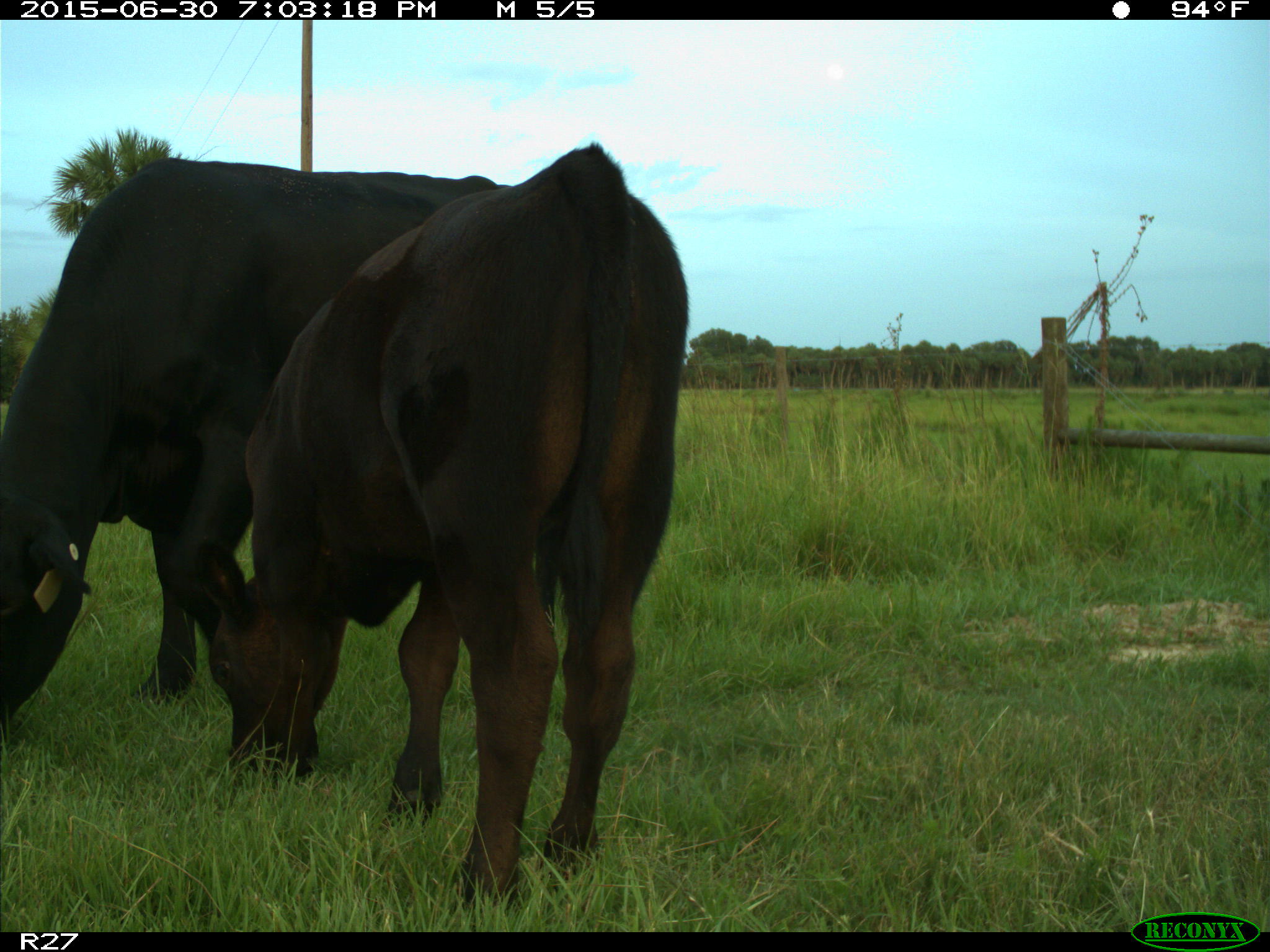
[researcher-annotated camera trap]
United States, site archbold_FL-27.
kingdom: Animalia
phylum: Chordata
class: Mammalia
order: Artiodactyla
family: Bovidae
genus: Bos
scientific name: Bos taurus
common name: domestic cow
Bos taurus (domestic cow).